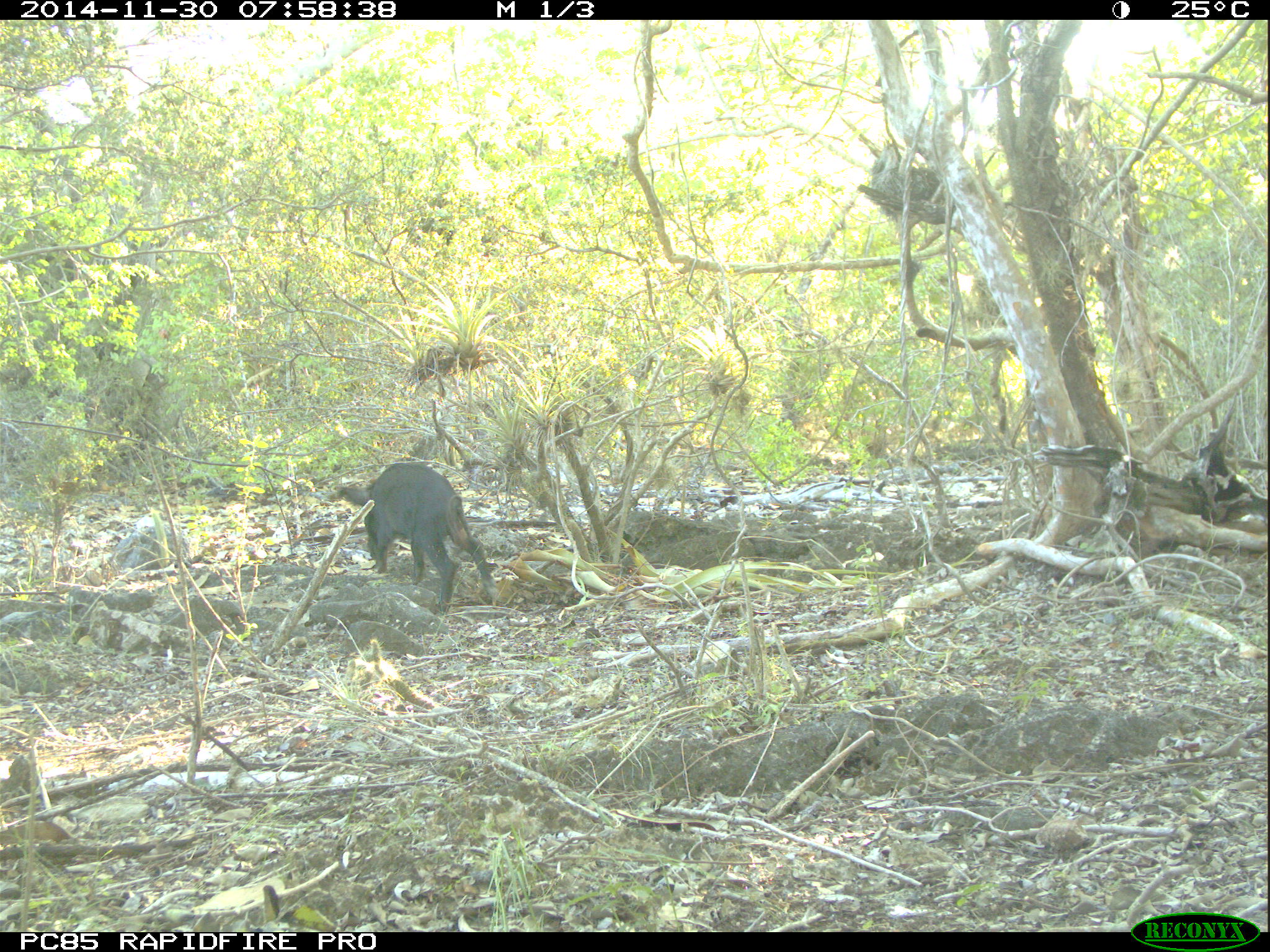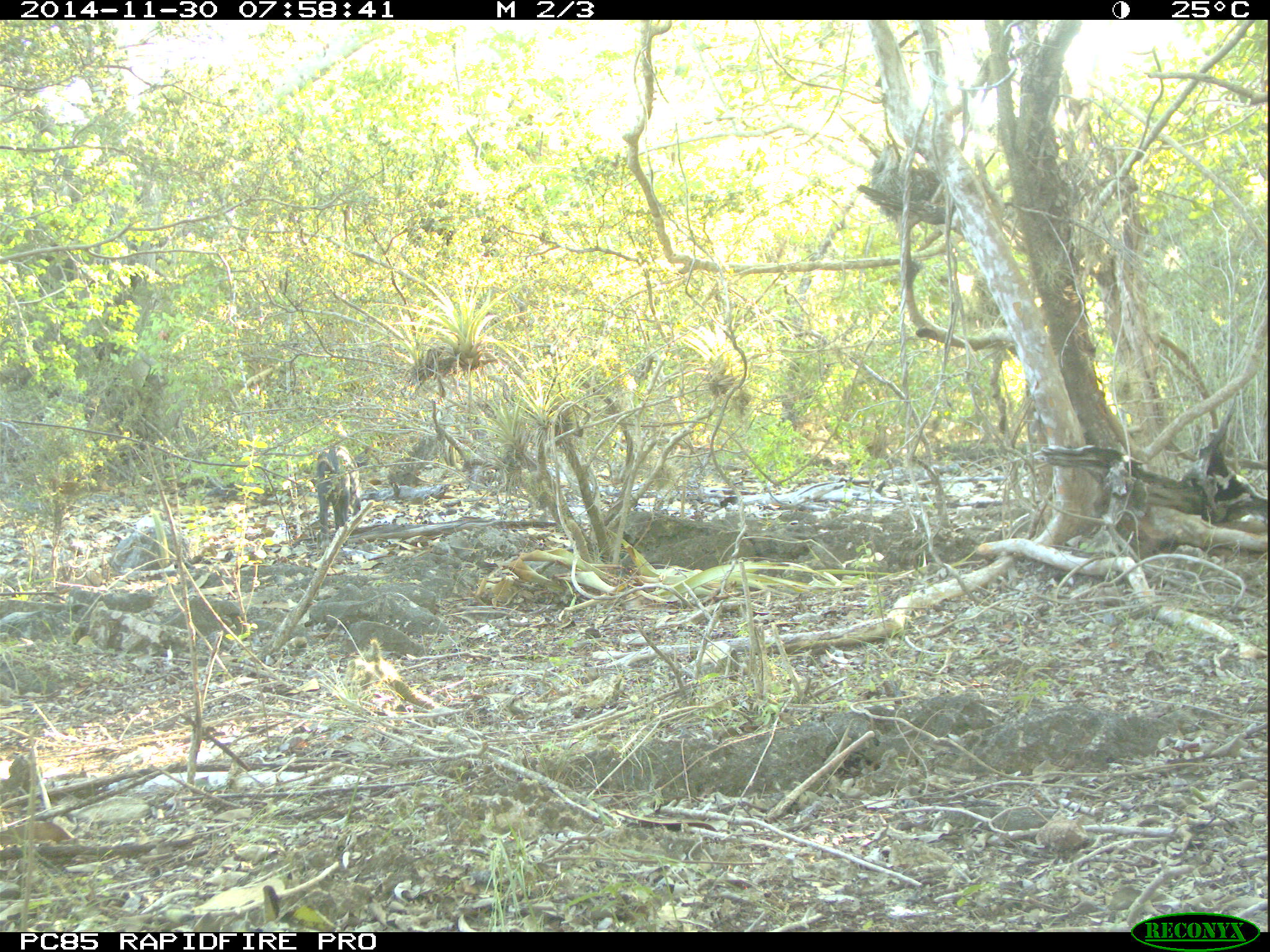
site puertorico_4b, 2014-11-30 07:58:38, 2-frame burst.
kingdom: Animalia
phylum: Chordata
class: Mammalia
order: Artiodactyla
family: Suidae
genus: Sus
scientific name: Sus scrofa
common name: pig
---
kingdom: Animalia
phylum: Chordata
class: Mammalia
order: Carnivora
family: Felidae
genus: Felis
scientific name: Felis catus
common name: cat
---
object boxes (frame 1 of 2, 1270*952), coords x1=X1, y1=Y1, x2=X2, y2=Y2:
pig: x1=336, y1=461, x2=494, y2=615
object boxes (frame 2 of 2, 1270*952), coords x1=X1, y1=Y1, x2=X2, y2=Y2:
cat: x1=307, y1=440, x2=366, y2=543